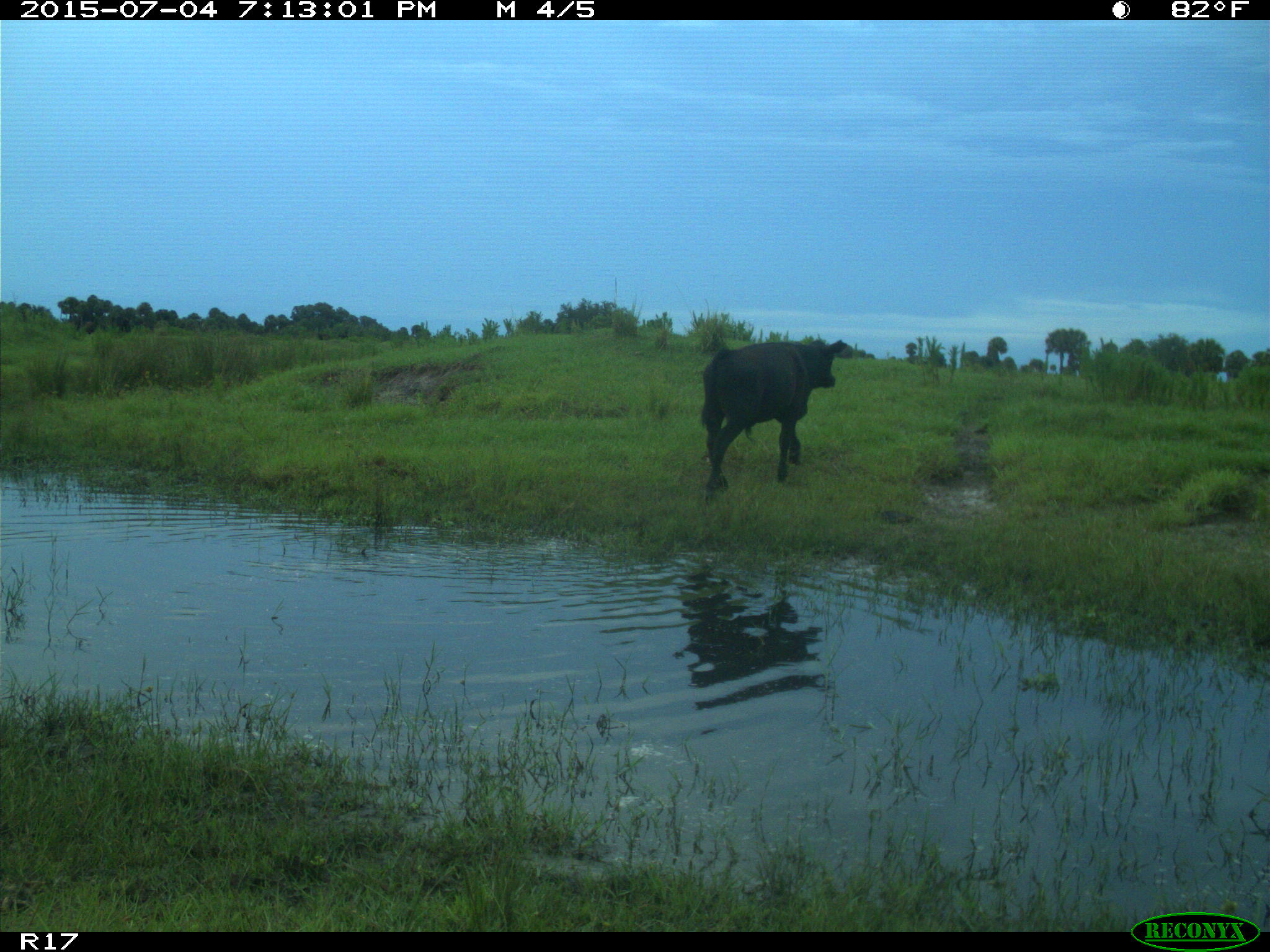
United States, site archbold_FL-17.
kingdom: Animalia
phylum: Chordata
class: Mammalia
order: Artiodactyla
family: Bovidae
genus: Bos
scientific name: Bos taurus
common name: domestic cow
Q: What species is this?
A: Bos taurus (domestic cow).